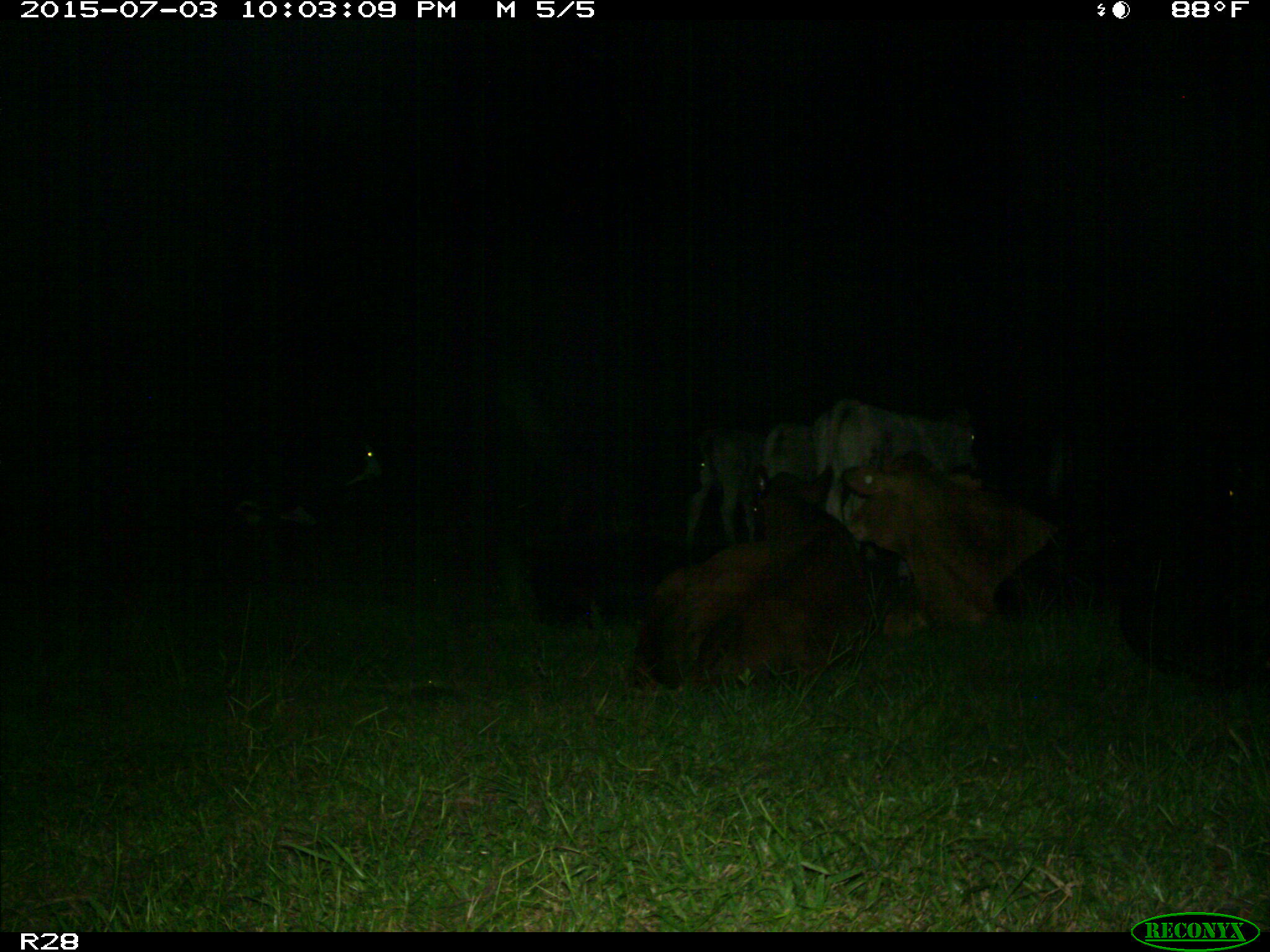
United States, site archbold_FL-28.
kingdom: Animalia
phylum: Chordata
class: Mammalia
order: Artiodactyla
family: Bovidae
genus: Bos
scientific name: Bos taurus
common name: domestic cow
Bos taurus (domestic cow).